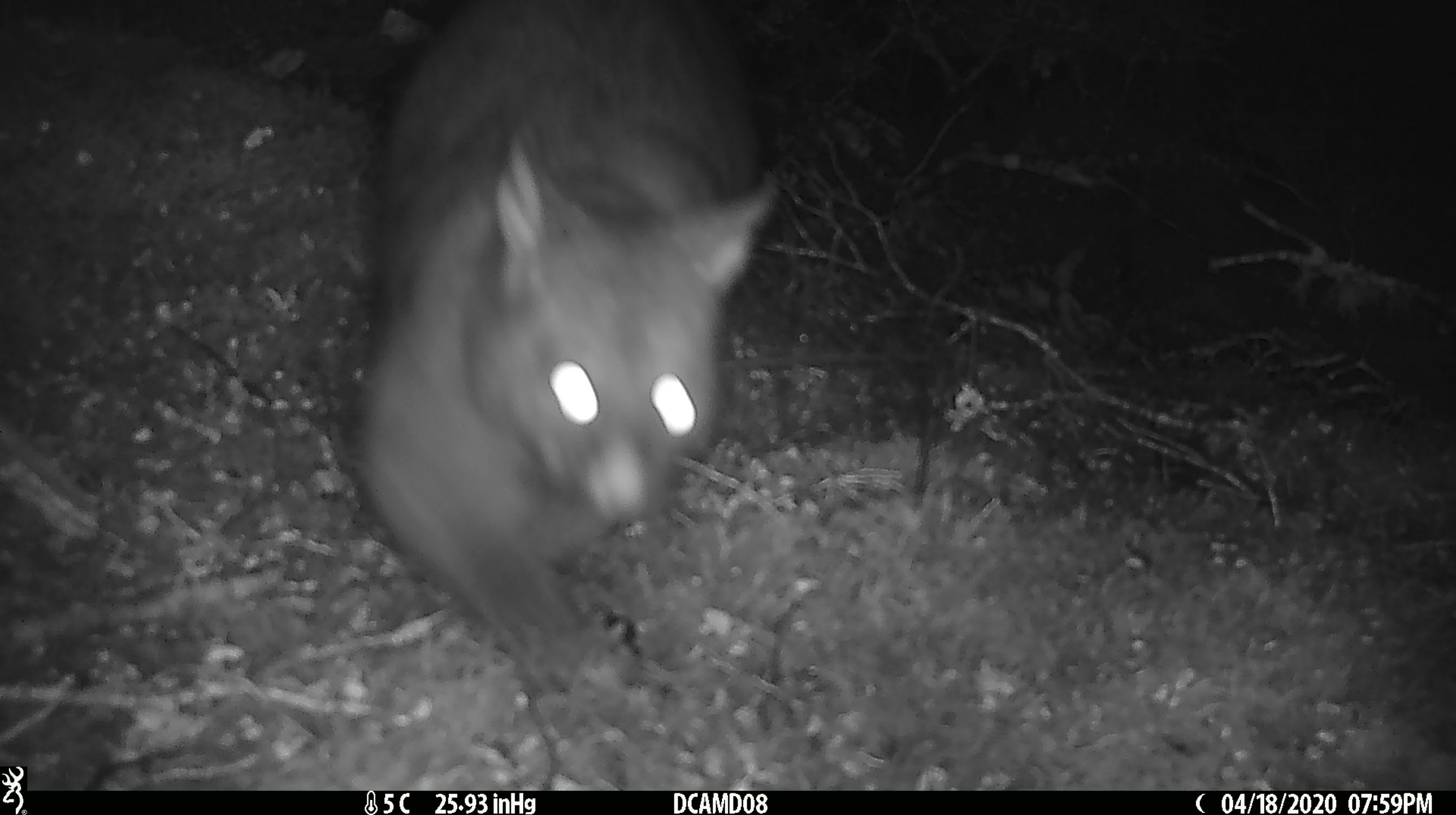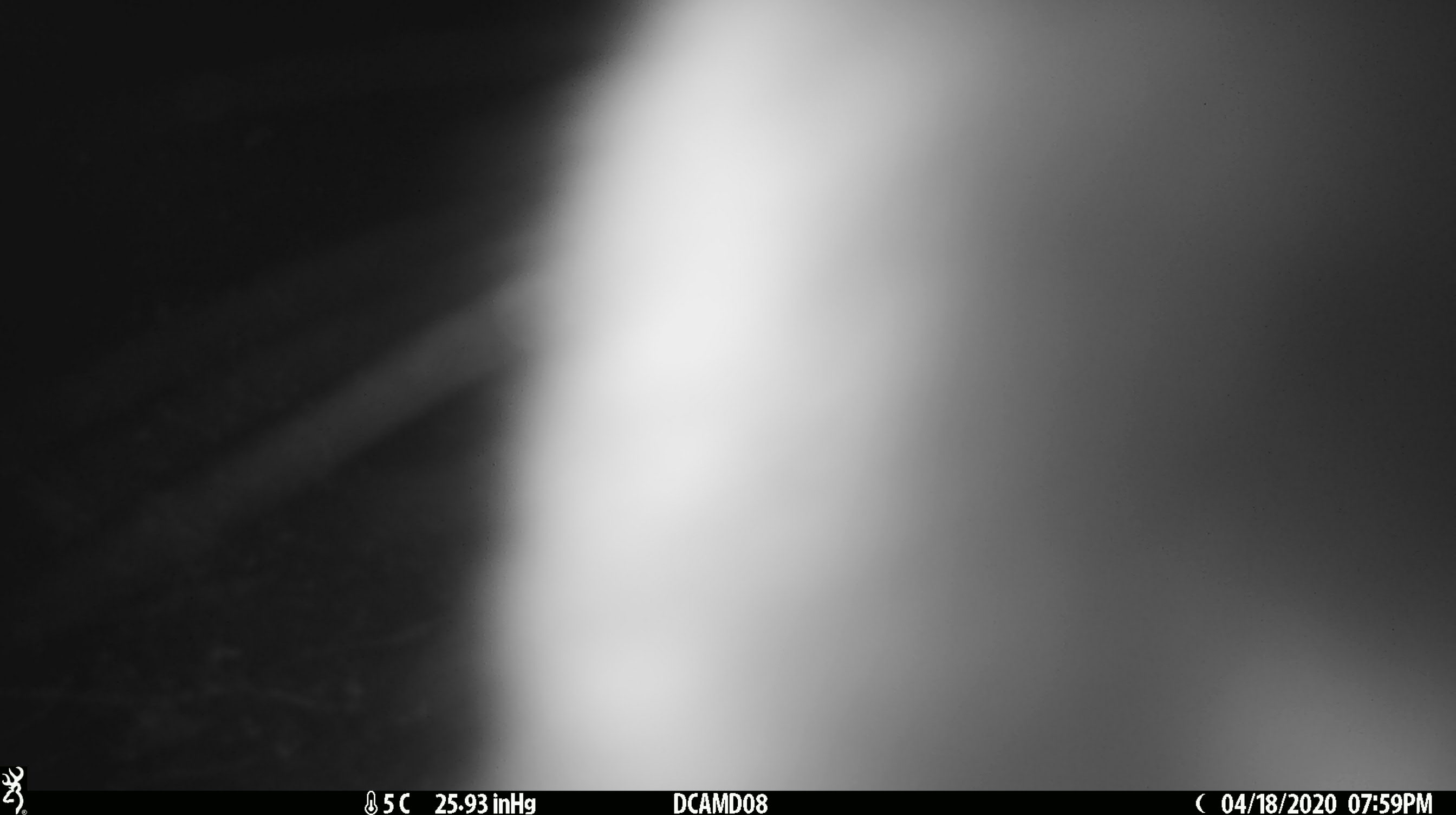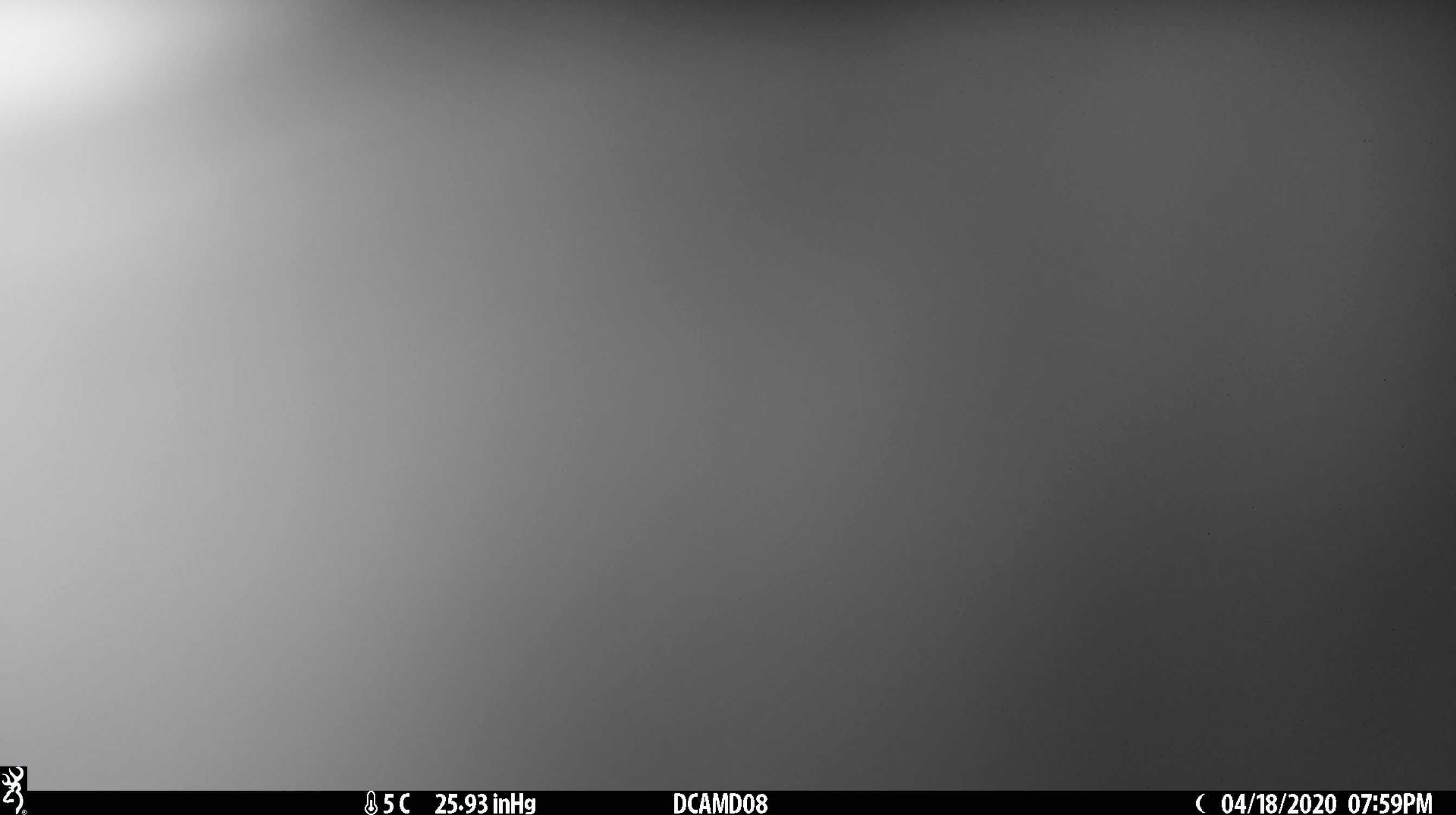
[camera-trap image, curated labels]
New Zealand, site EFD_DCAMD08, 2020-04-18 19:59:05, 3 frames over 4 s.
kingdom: Animalia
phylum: Chordata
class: Mammalia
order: Diprotodontia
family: Phalangeridae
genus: Trichosurus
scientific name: Trichosurus vulpecula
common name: common brushtail possum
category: possum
Possum (common brushtail possum) (Trichosurus vulpecula).